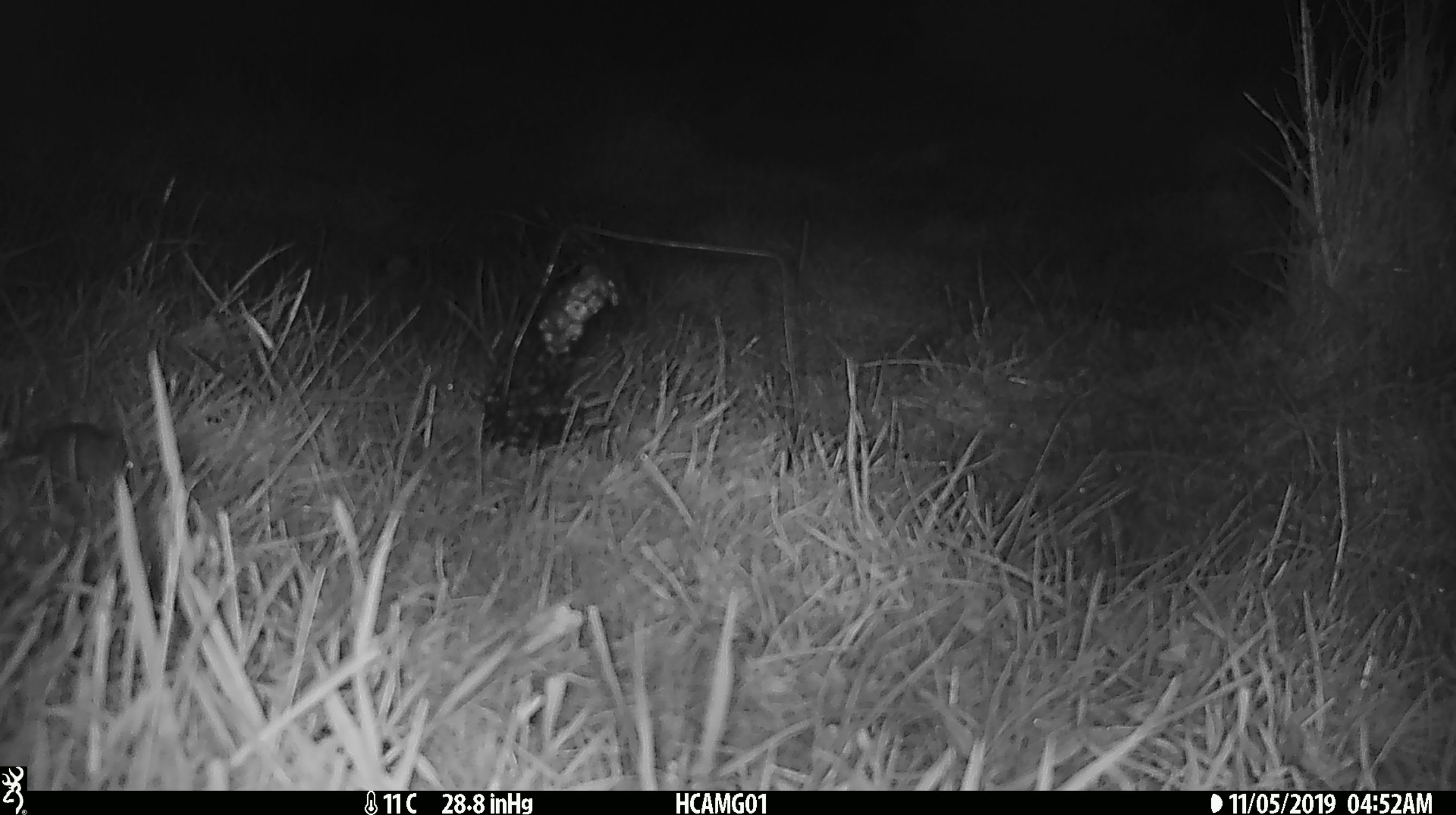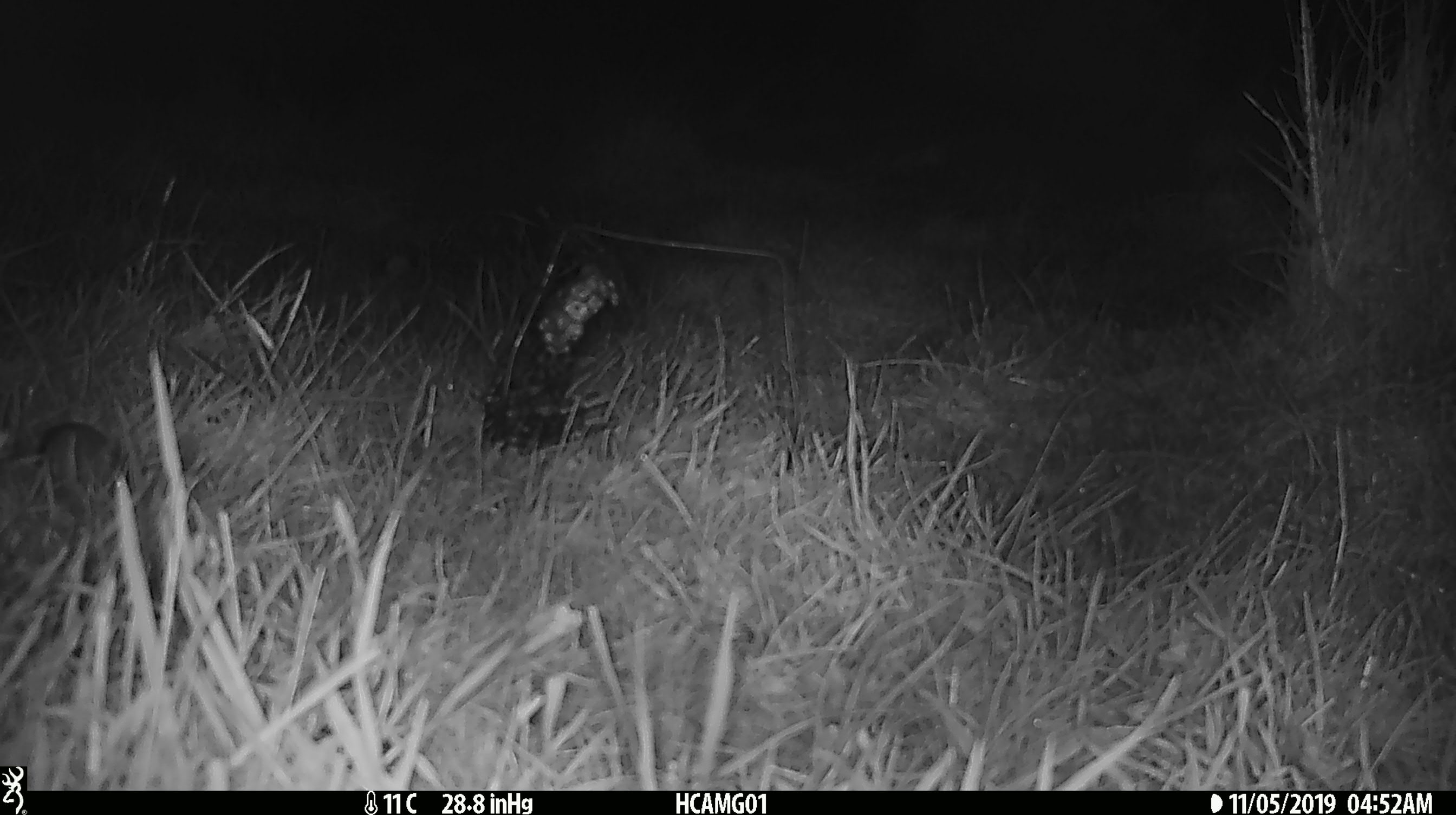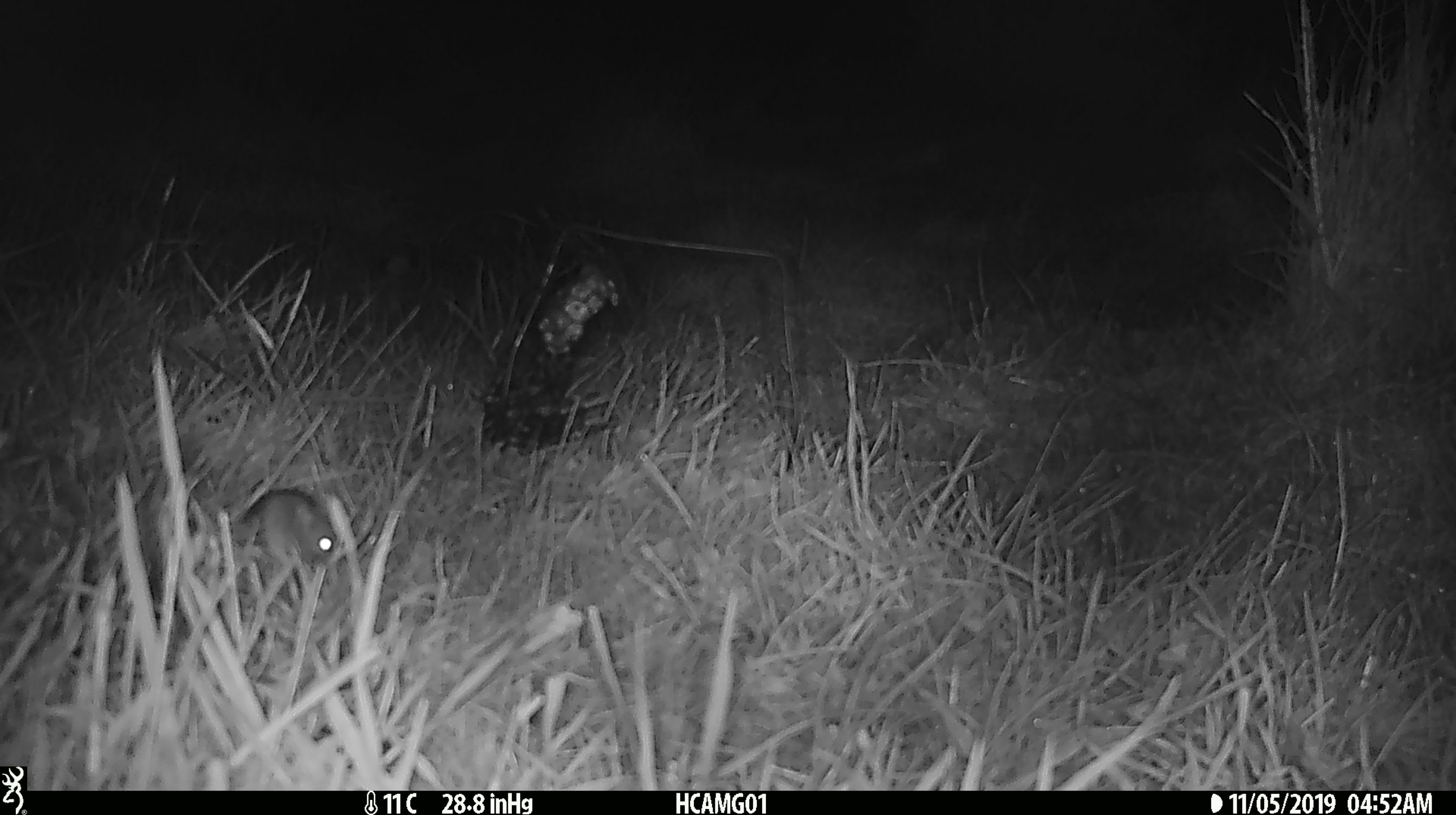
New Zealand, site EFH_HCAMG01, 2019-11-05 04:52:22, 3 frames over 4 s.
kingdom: Animalia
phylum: Chordata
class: Mammalia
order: Rodentia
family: Muridae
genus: Mus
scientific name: Mus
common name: mouse